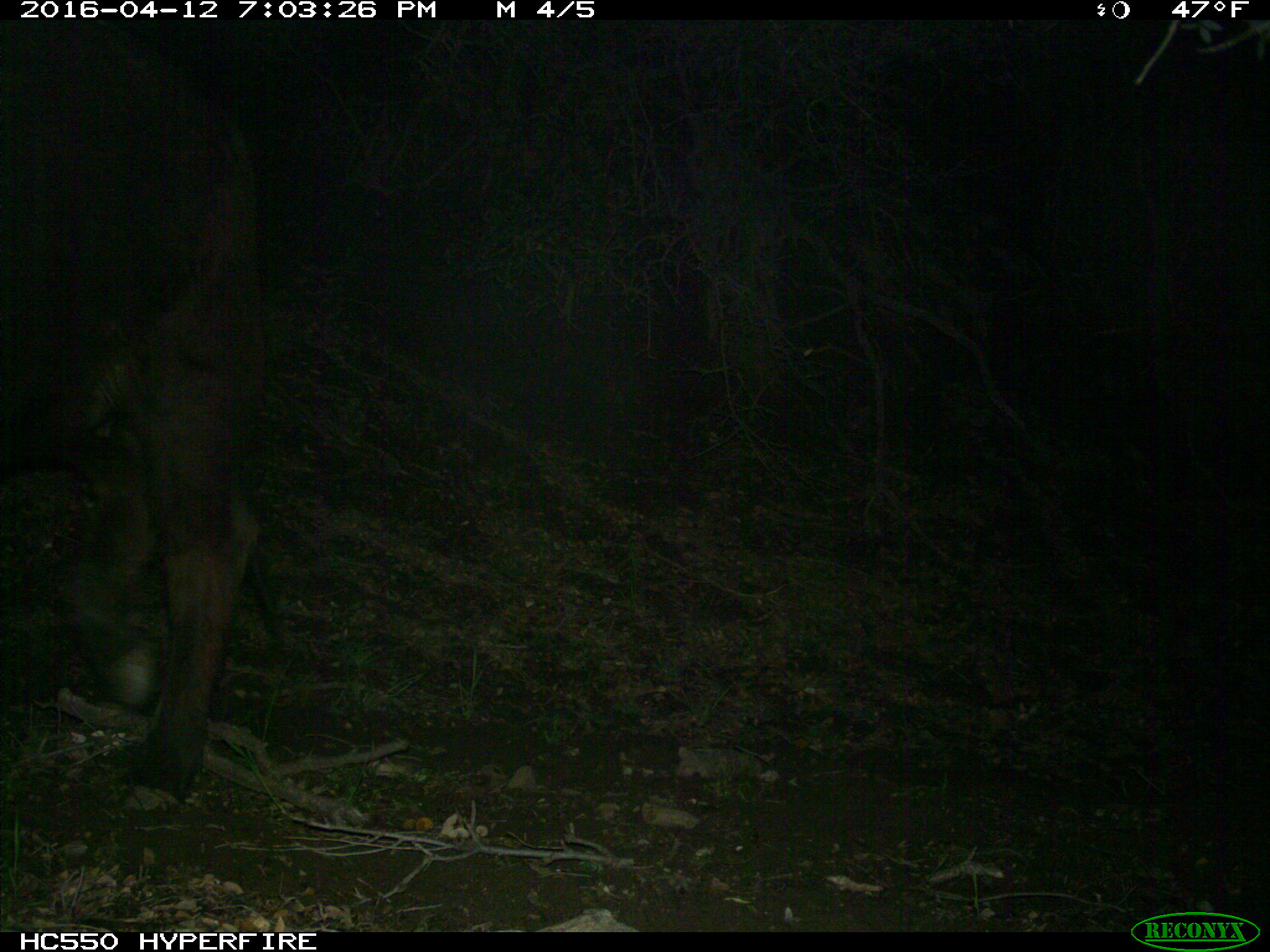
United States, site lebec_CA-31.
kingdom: Animalia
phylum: Chordata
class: Mammalia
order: Artiodactyla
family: Bovidae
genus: Bos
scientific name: Bos taurus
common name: domestic cow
Bos taurus (domestic cow).